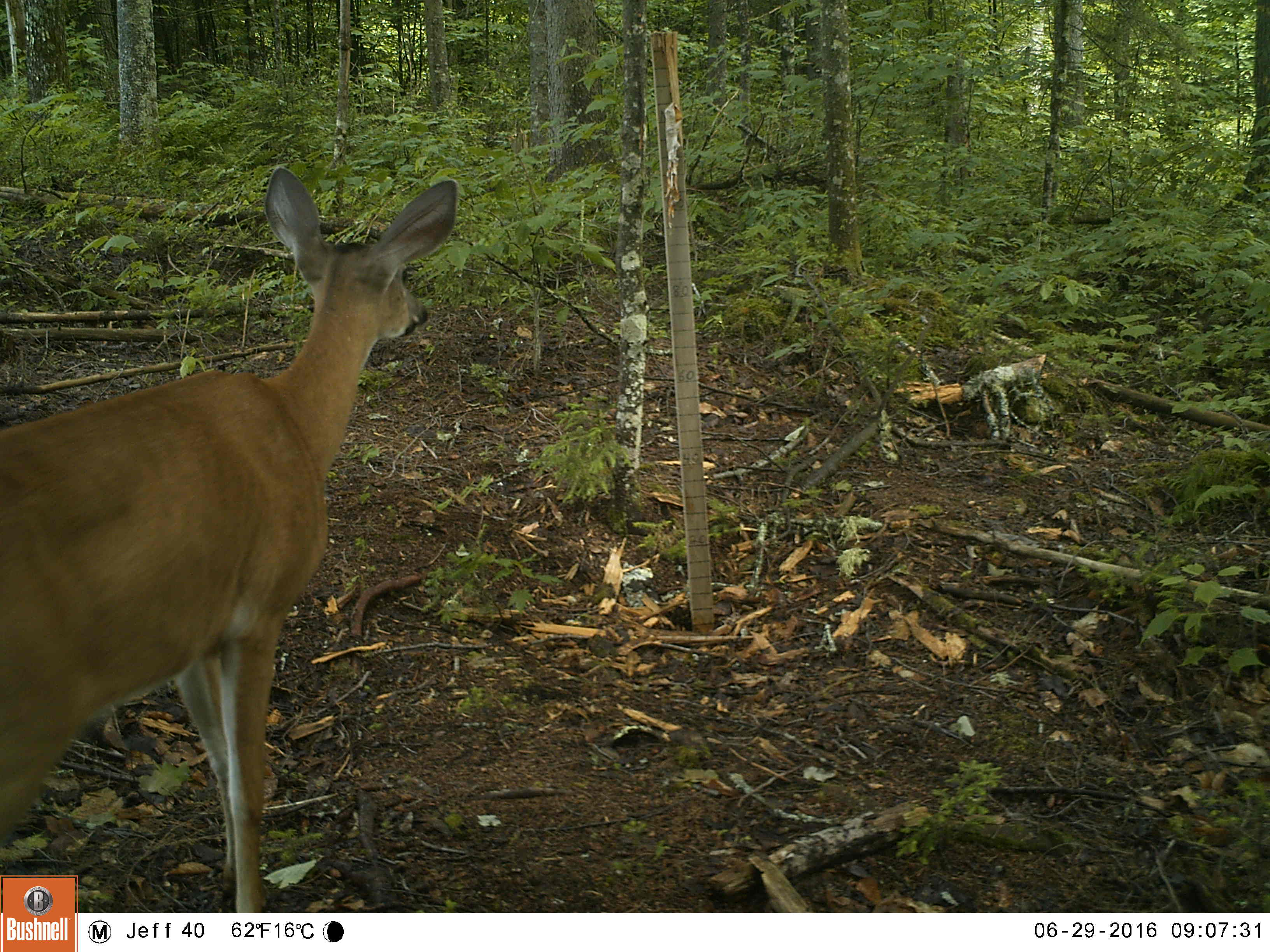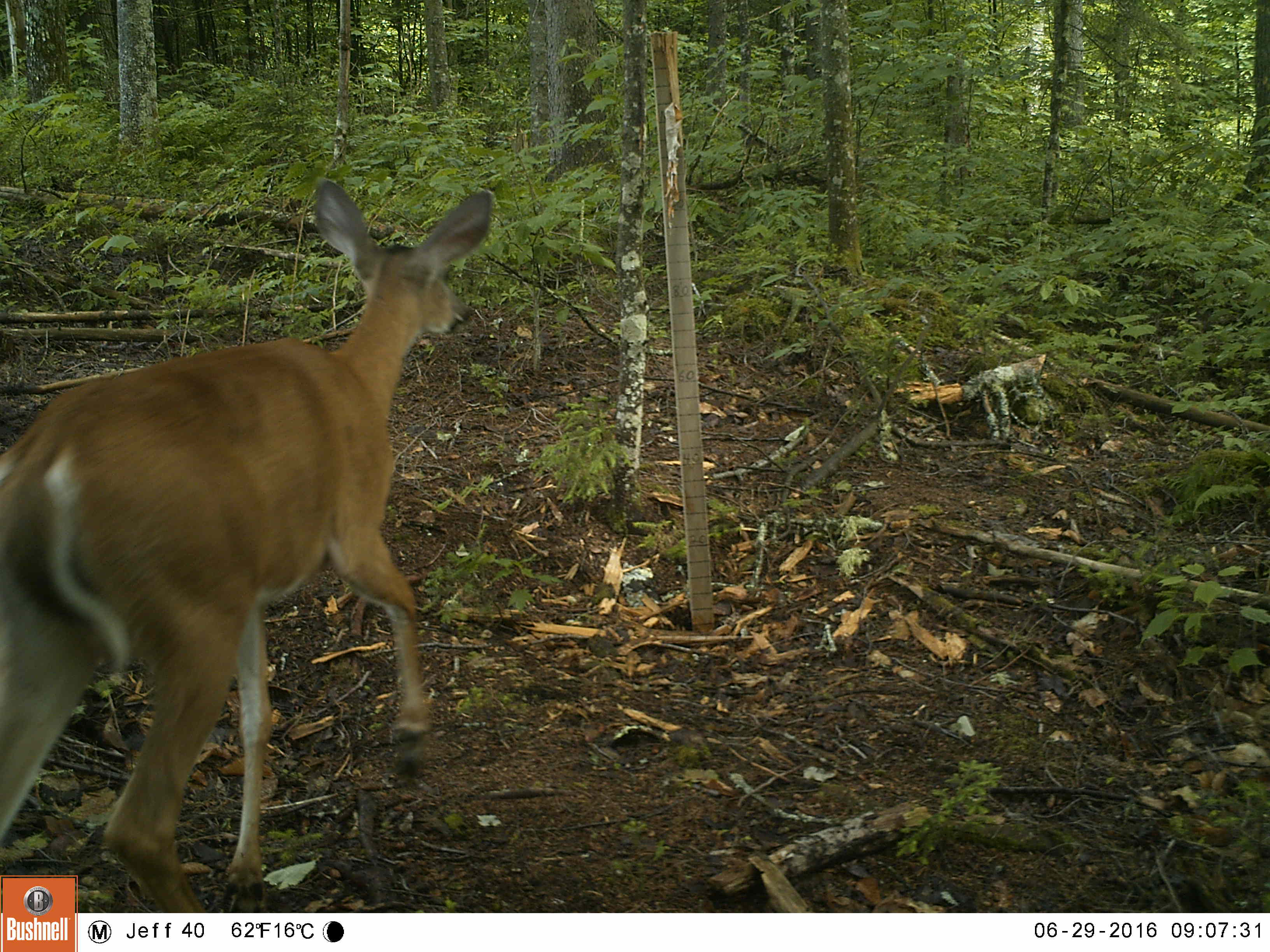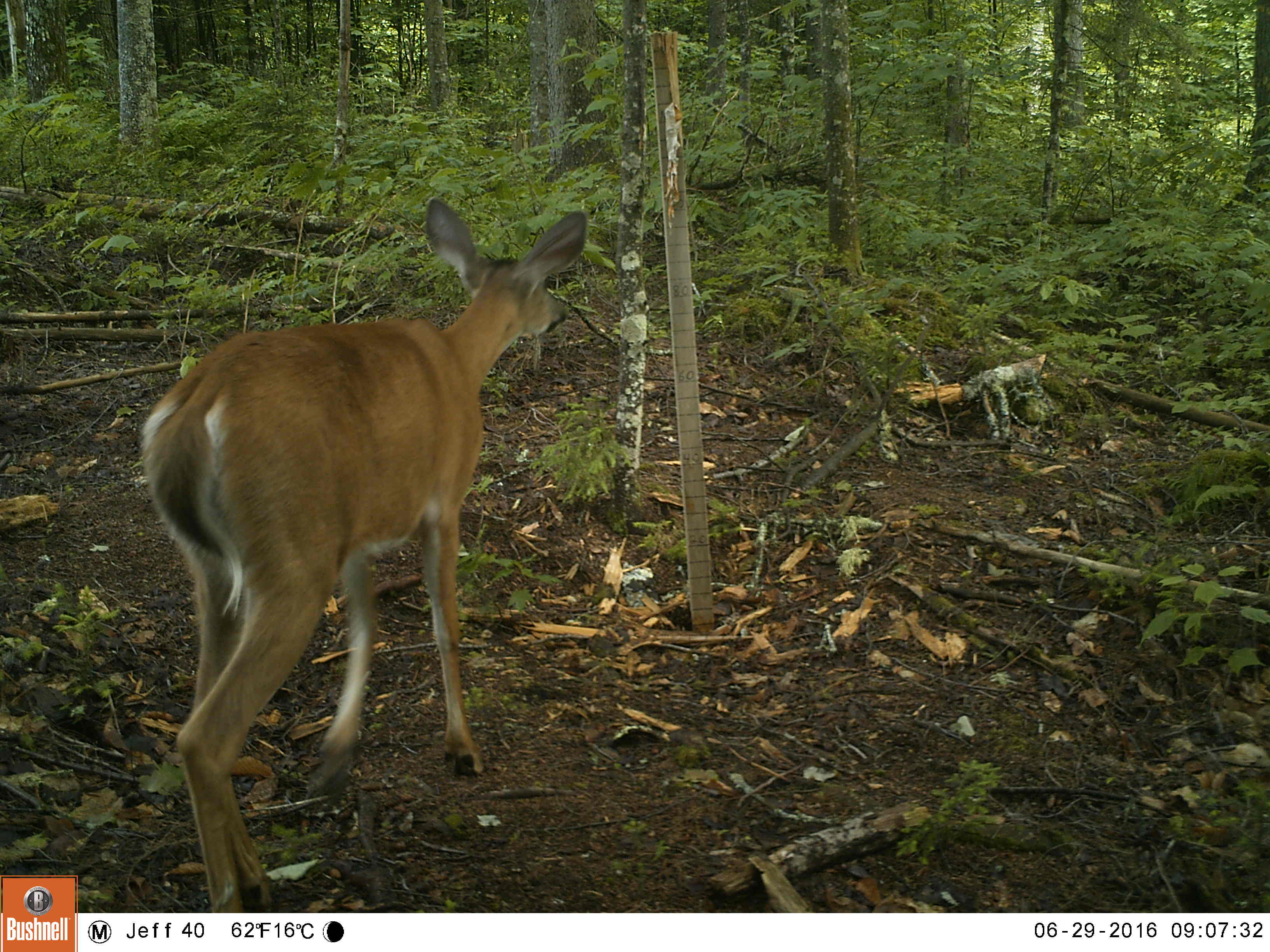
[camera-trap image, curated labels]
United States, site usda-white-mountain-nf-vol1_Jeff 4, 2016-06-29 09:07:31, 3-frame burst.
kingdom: Animalia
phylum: Chordata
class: Mammalia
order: Artiodactyla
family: Cervidae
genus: Odocoileus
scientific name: Odocoileus virginianus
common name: white-tailed deer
White-tailed deer (Odocoileus virginianus).